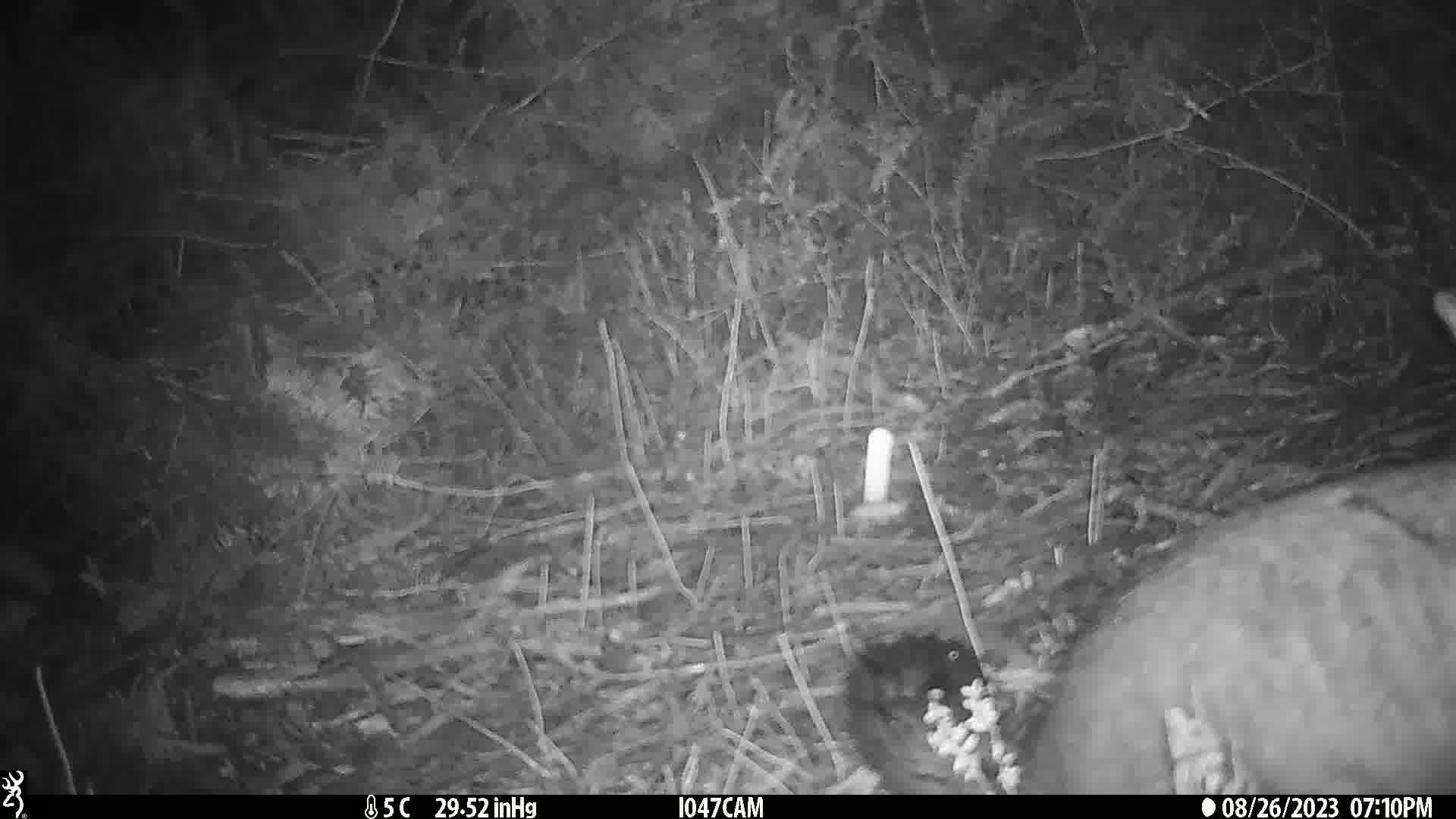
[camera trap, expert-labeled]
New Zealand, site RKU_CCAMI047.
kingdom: Animalia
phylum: Chordata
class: Mammalia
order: Diprotodontia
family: Phalangeridae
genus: Trichosurus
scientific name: Trichosurus vulpecula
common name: common brushtail possum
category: possum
Possum (common brushtail possum) (Trichosurus vulpecula).